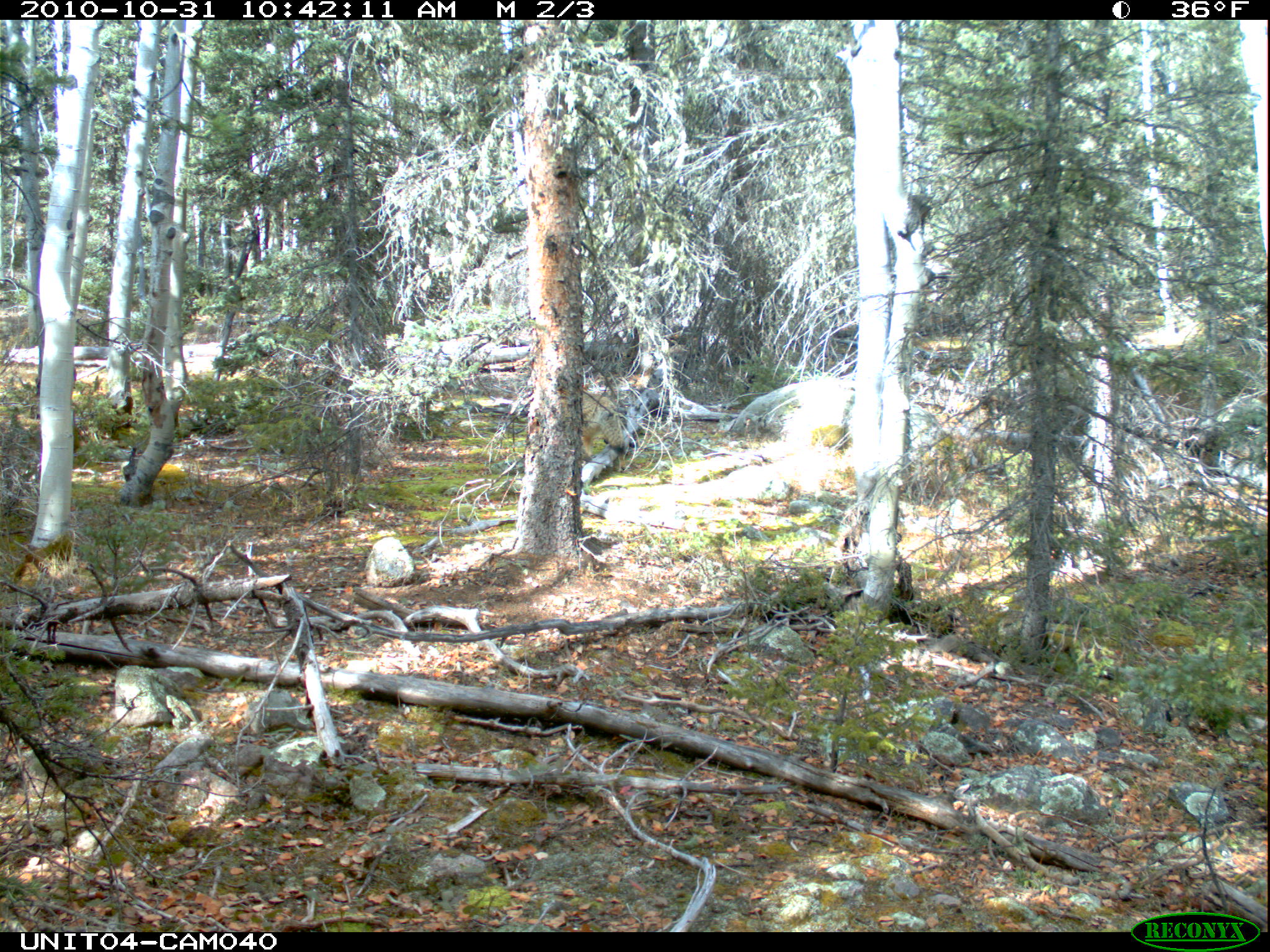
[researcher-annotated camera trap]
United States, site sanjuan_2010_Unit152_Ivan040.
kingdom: Animalia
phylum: Chordata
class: Mammalia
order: Carnivora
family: Canidae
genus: Canis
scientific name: Canis latrans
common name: coyote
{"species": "Canis latrans (coyote)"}